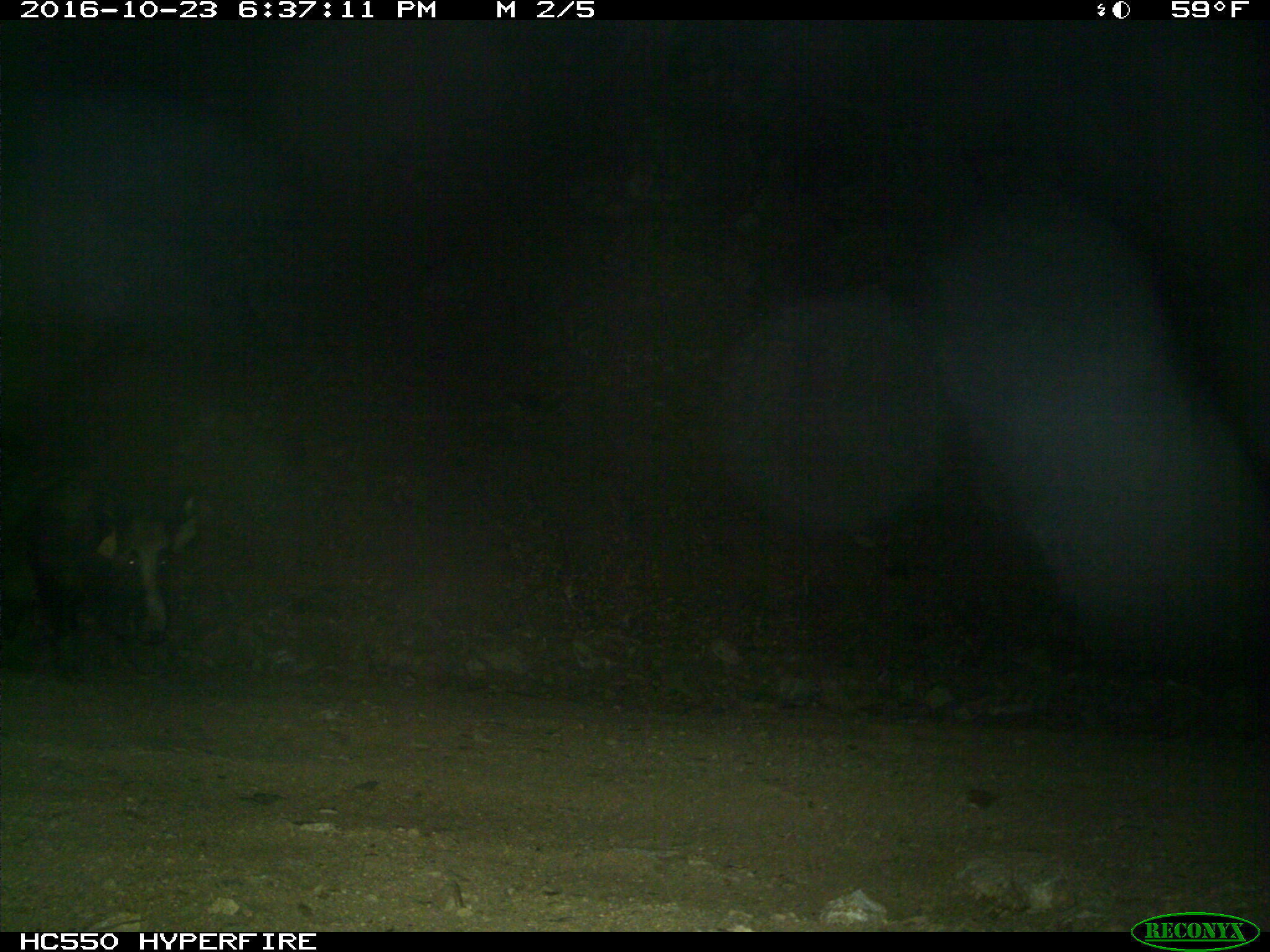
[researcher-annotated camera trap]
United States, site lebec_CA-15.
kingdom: Animalia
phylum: Chordata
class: Mammalia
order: Artiodactyla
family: Suidae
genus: Sus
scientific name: Sus scrofa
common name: wild boar